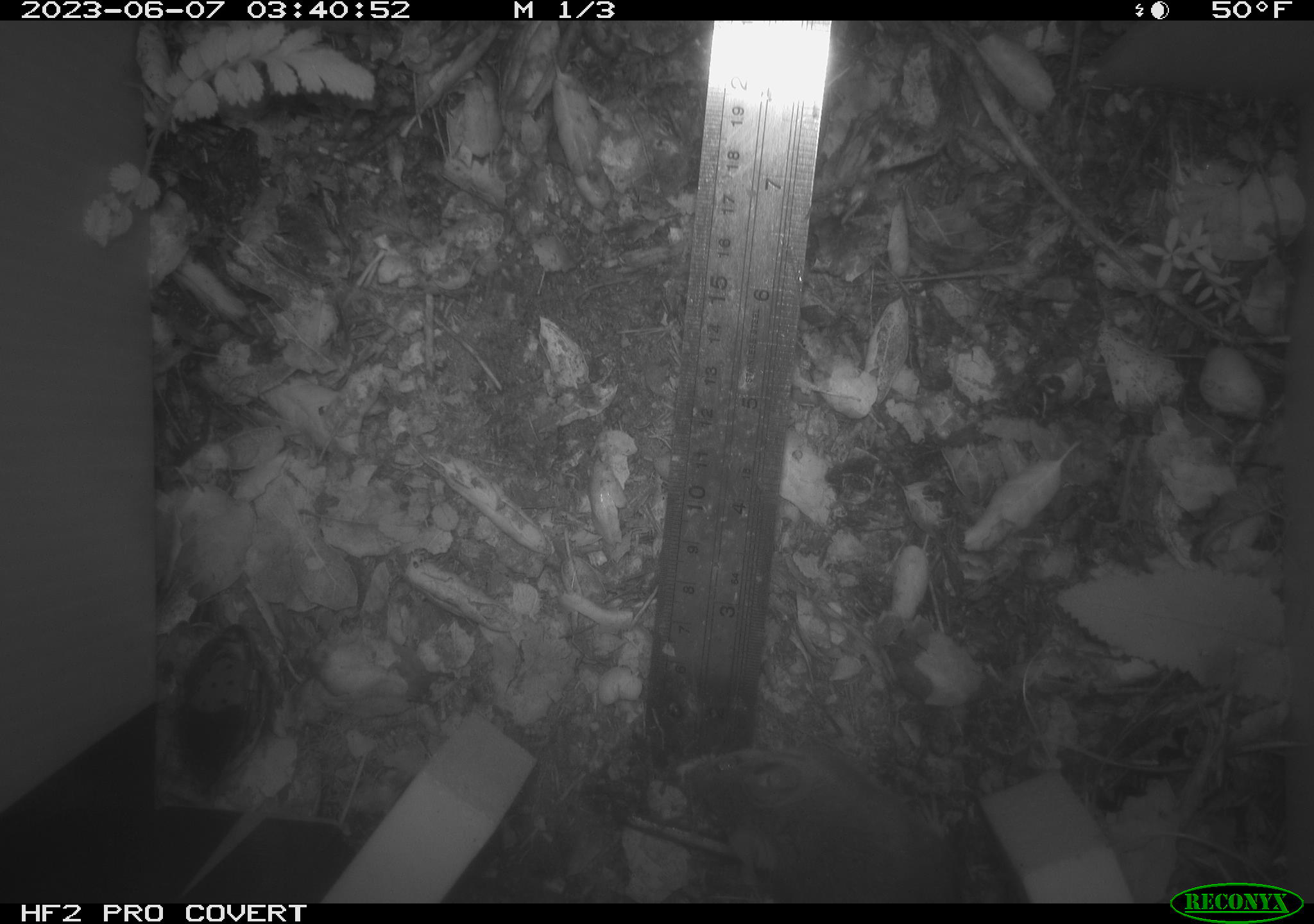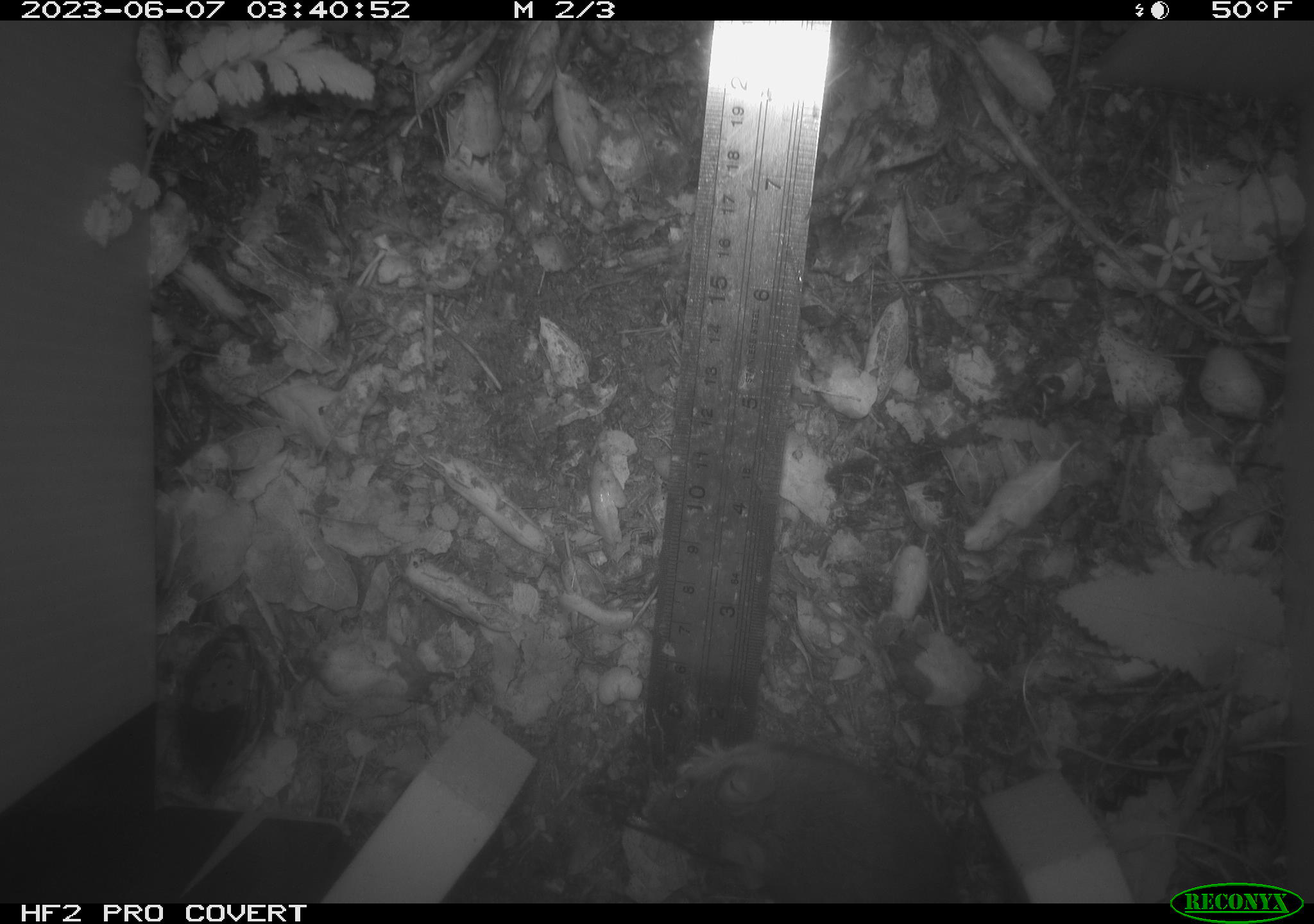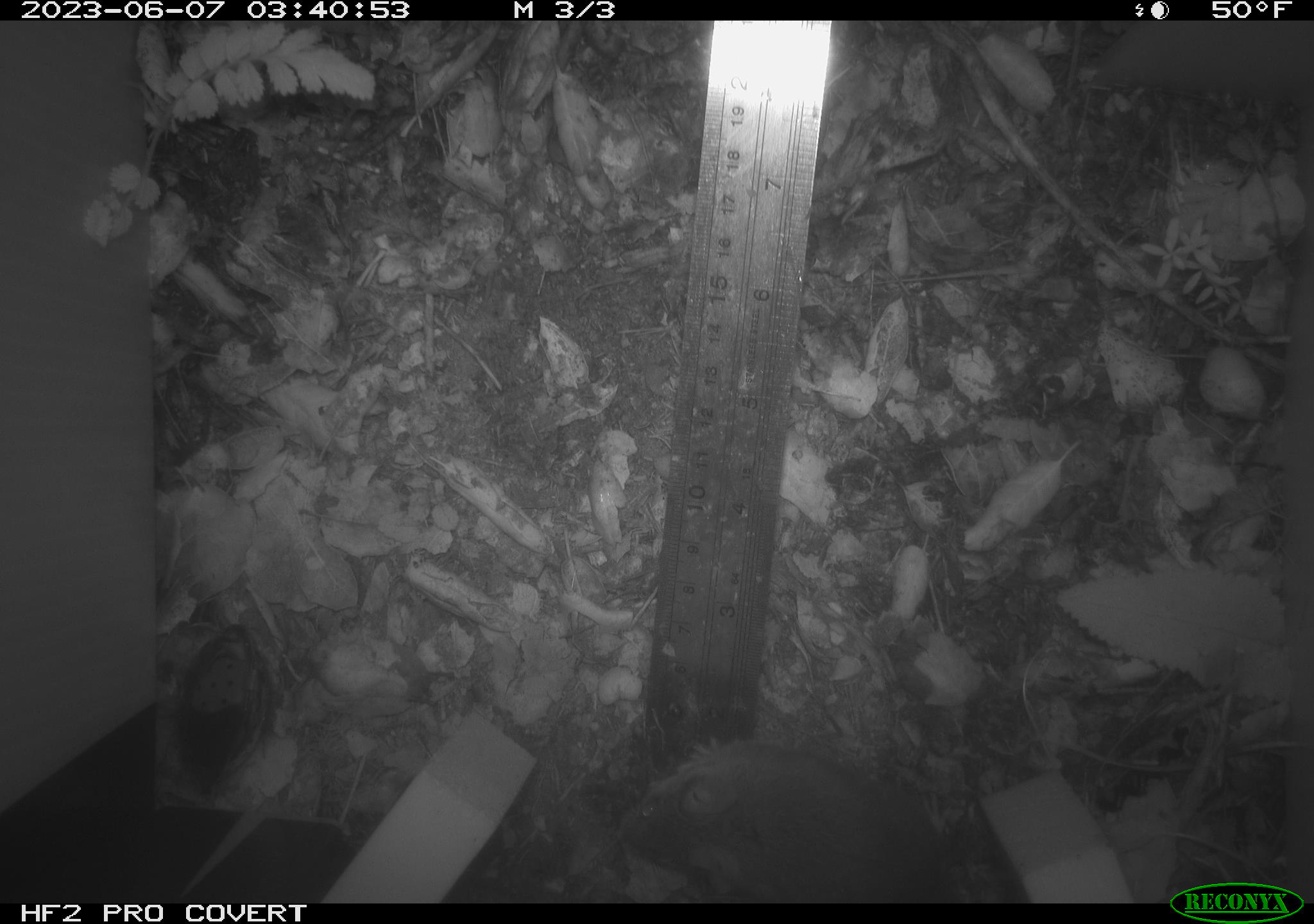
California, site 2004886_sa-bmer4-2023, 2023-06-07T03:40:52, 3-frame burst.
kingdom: Animalia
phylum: Chordata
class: Mammalia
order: Rodentia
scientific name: Rodentia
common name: mouse species